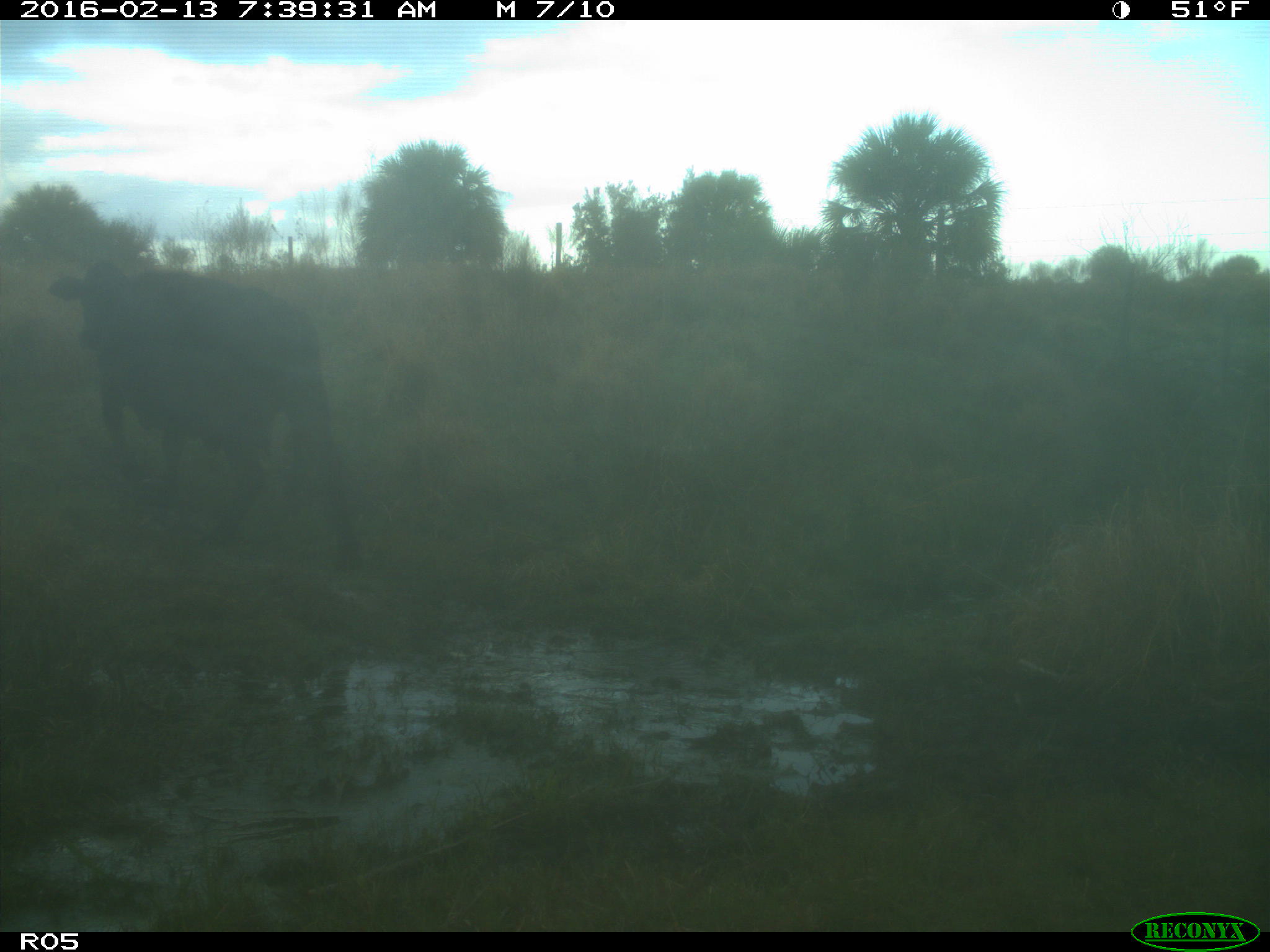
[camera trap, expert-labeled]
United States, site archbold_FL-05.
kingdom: Animalia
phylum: Chordata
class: Mammalia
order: Artiodactyla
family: Bovidae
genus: Bos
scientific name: Bos taurus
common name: domestic cow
Bos taurus (domestic cow).